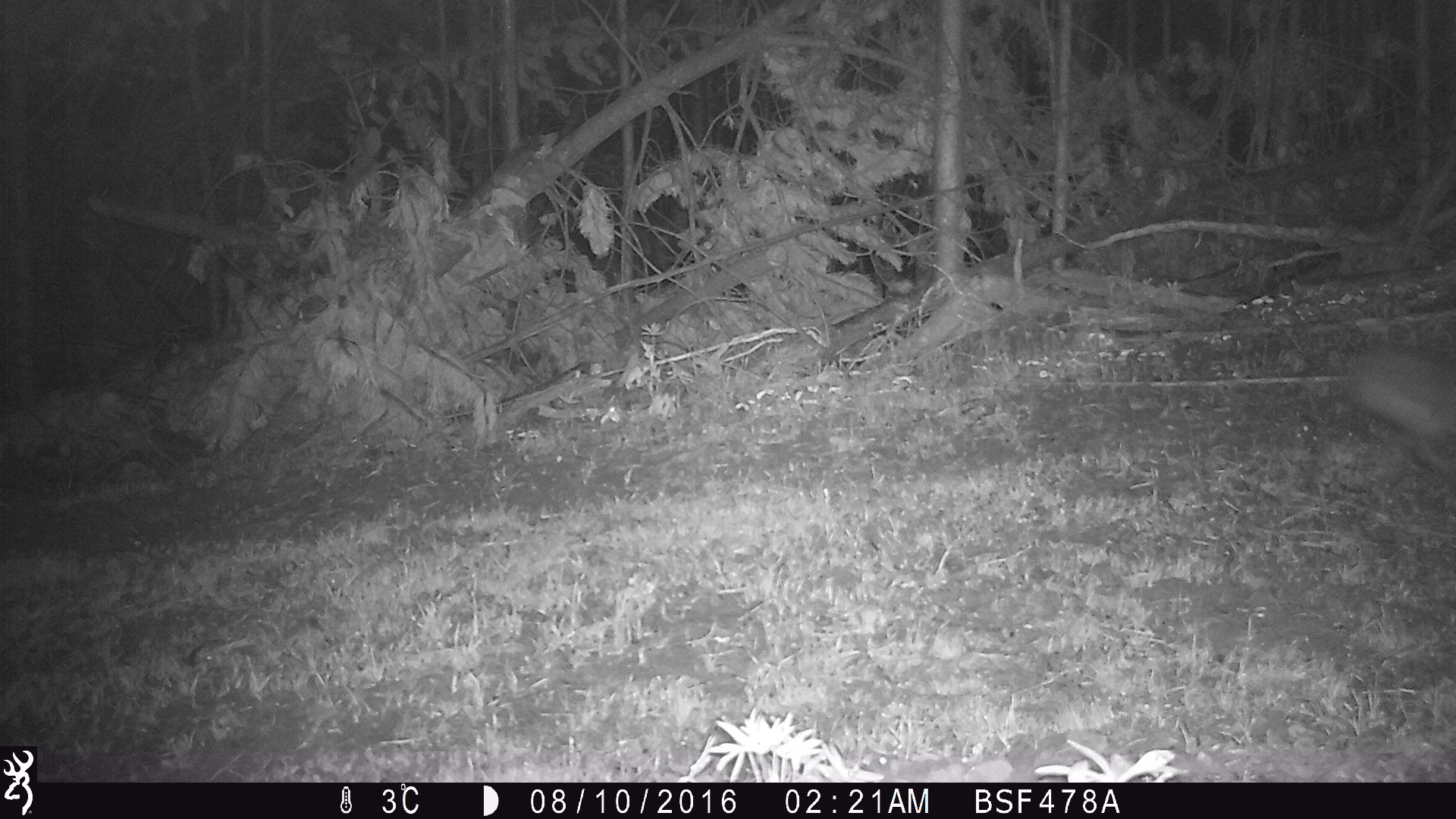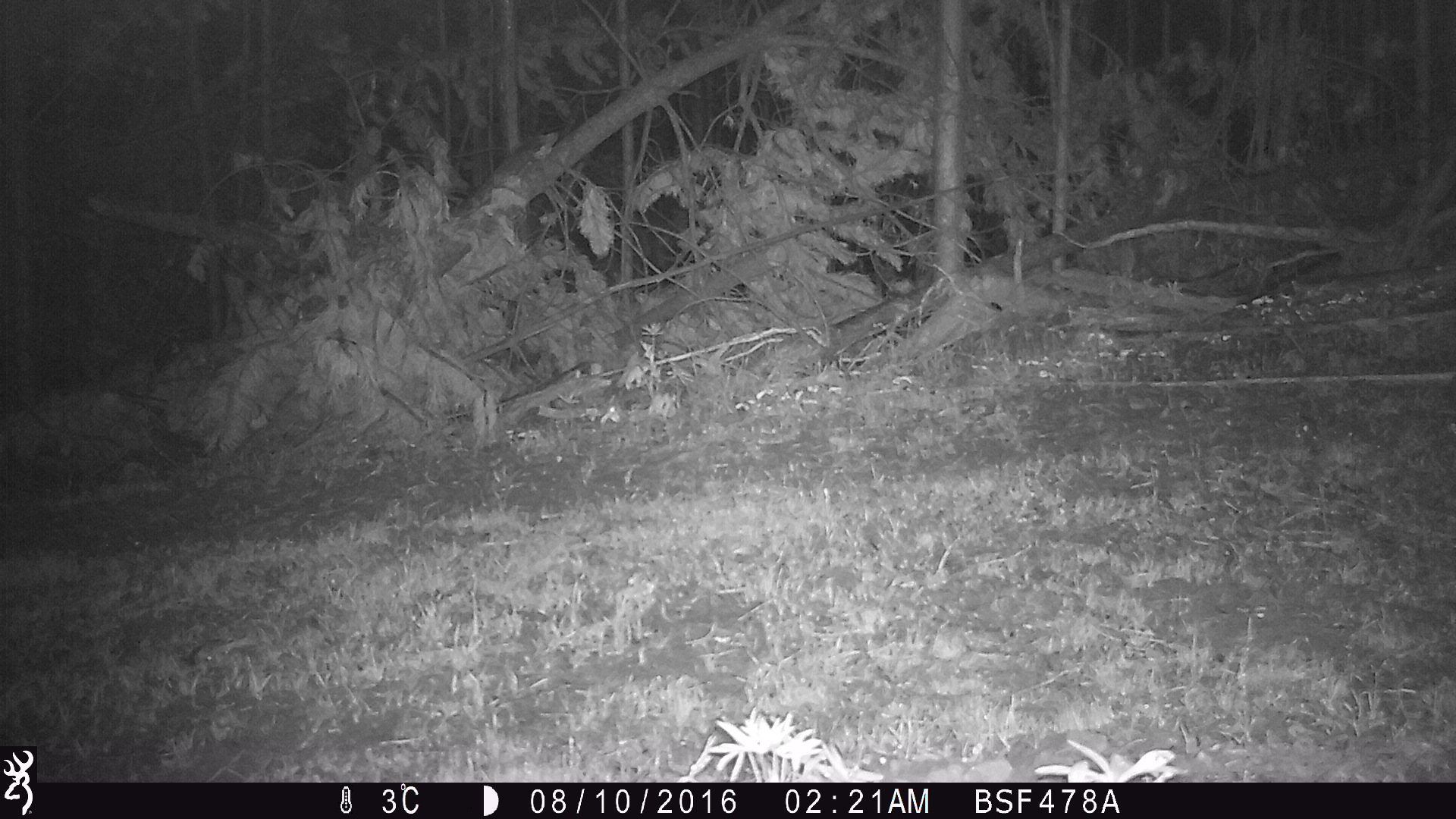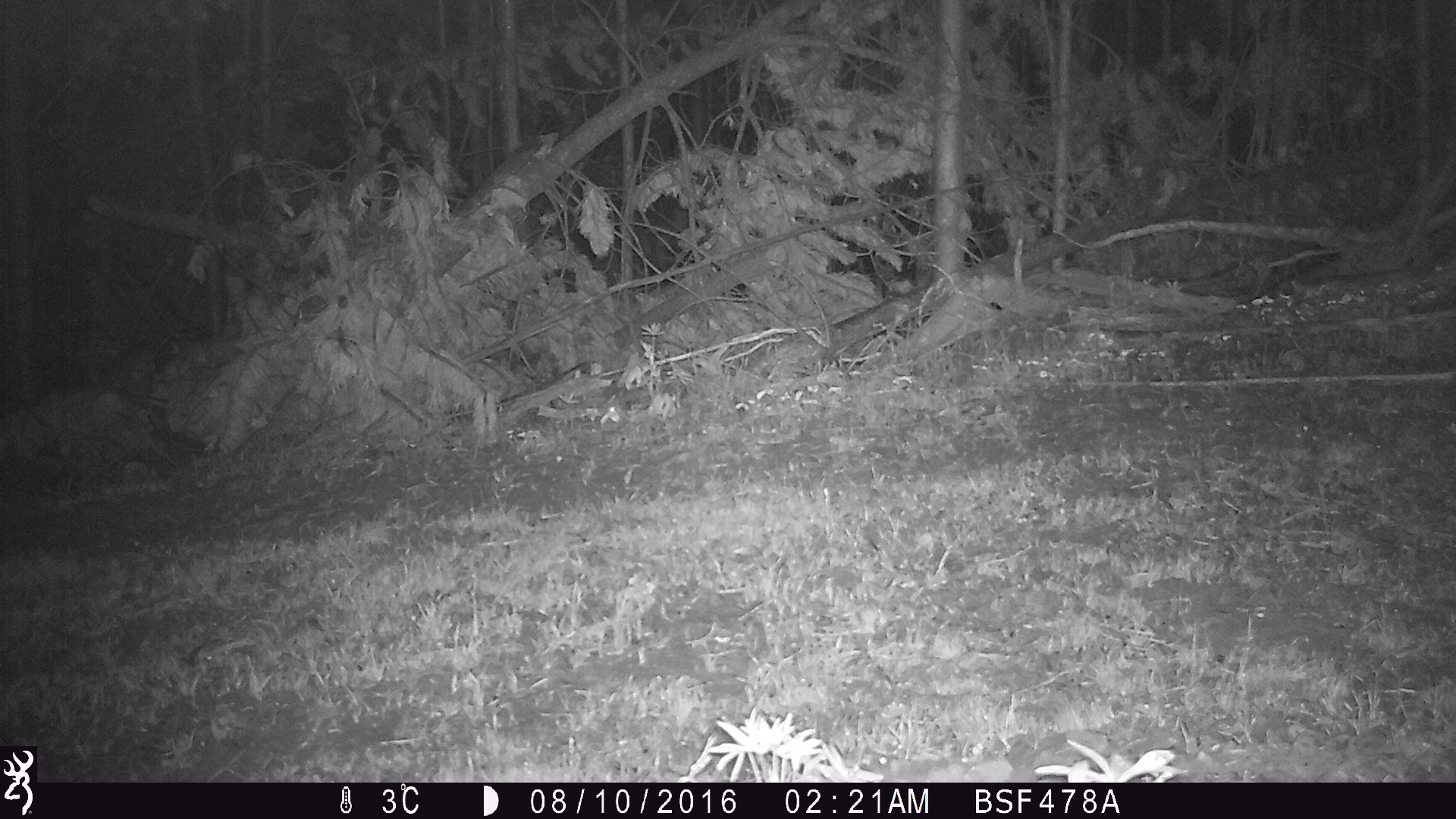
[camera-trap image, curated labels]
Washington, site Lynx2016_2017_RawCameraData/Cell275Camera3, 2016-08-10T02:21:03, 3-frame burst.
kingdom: Animalia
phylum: Chordata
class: Mammalia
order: Lagomorpha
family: Leporidae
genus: Lepus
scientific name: Lepus americanus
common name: snowshoe hare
Lepus americanus (snowshoe hare). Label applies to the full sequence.